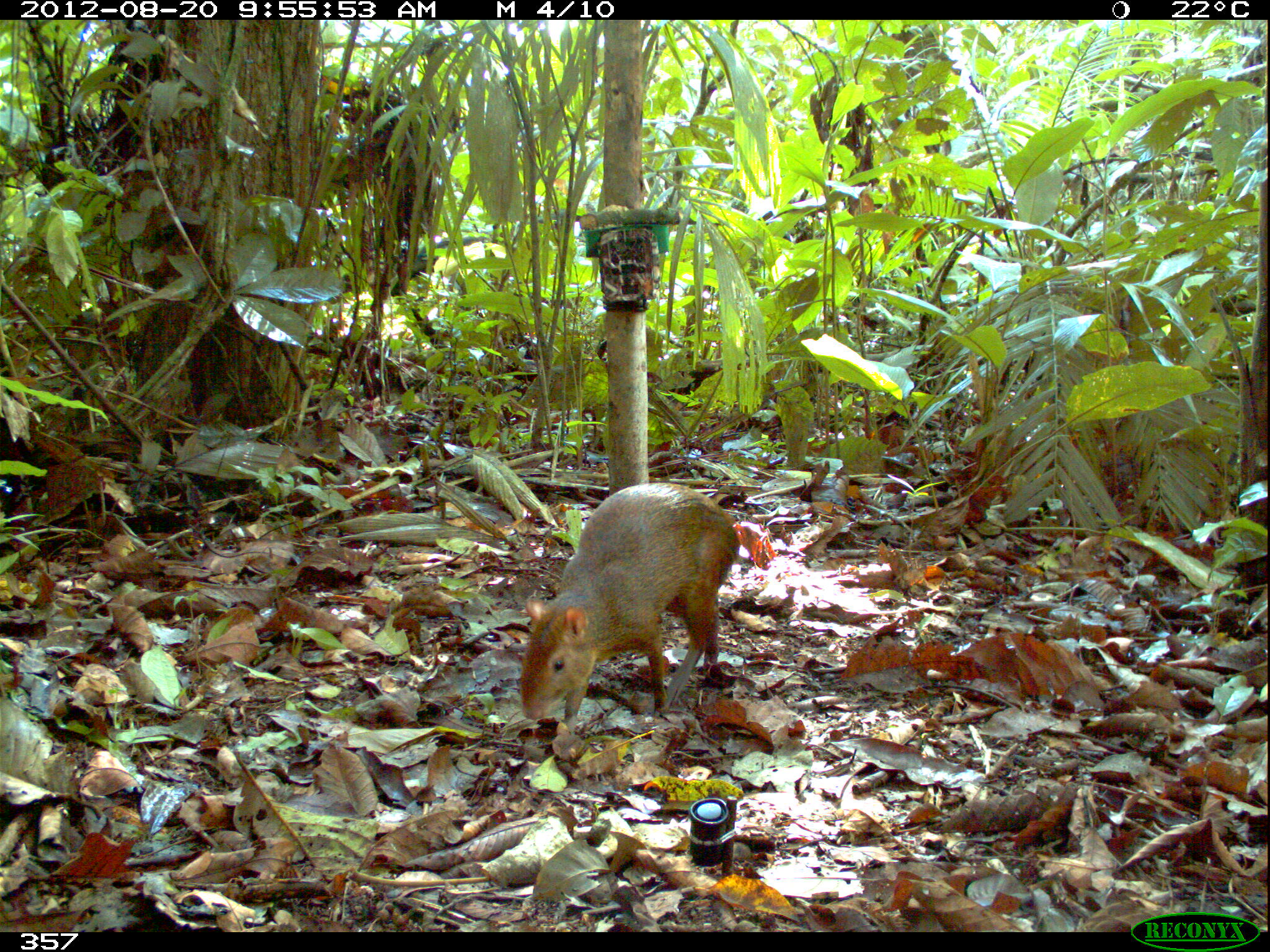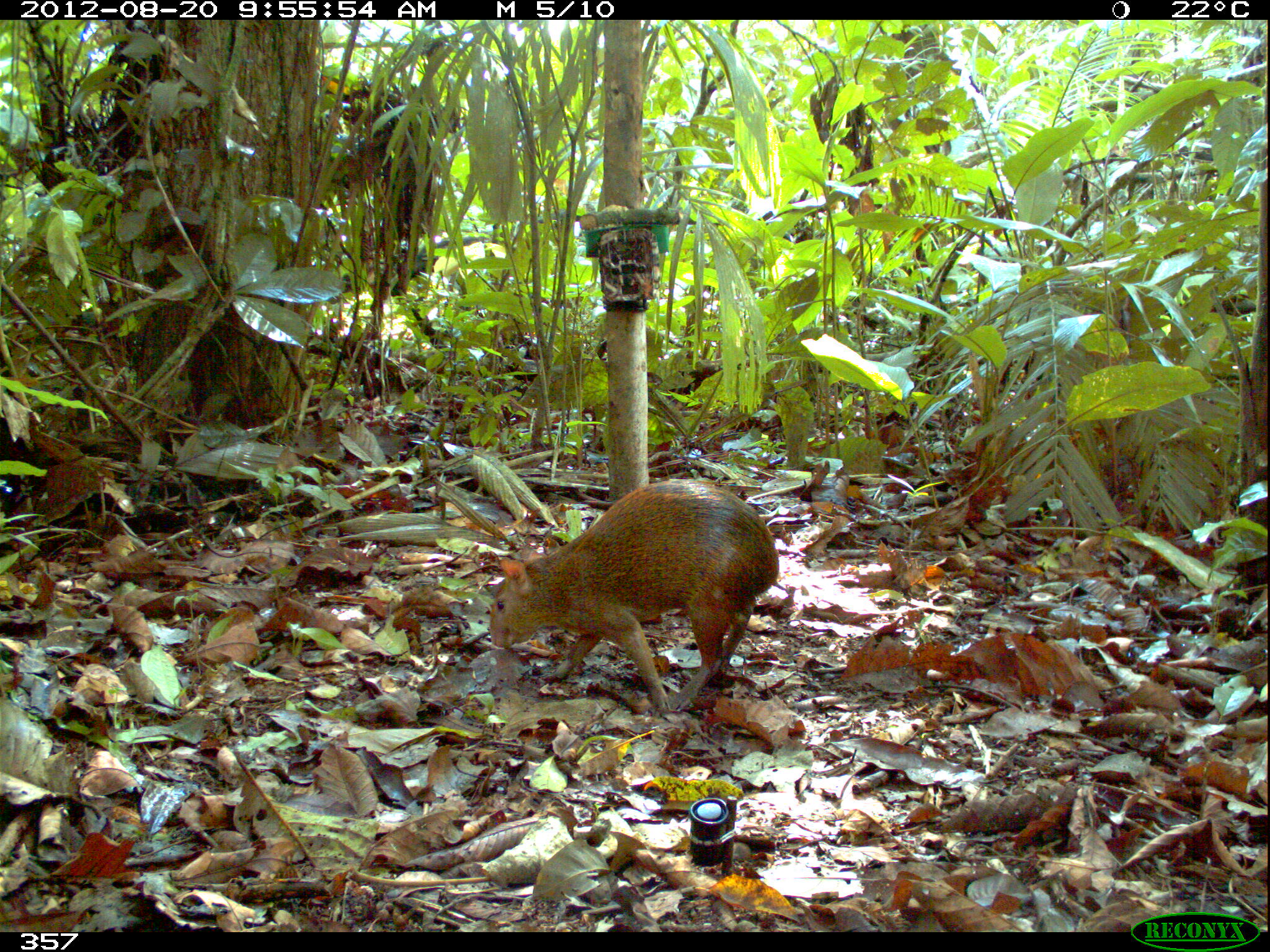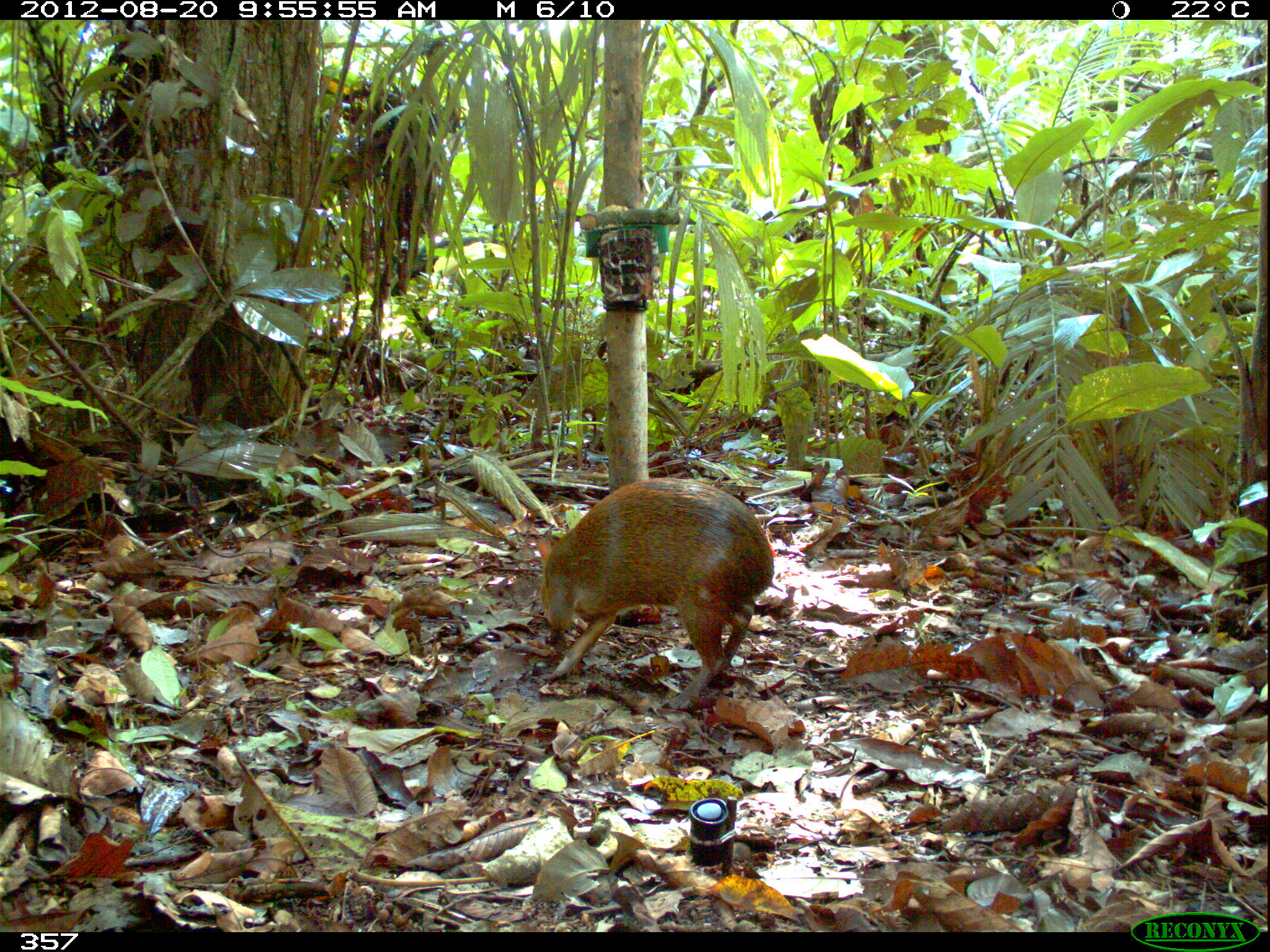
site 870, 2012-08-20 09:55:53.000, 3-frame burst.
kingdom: Animalia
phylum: Chordata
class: Mammalia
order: Rodentia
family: Dasyproctidae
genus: Dasyprocta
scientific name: Dasyprocta punctata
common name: central american agouti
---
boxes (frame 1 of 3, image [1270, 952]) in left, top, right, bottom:
dasyprocta punctata: 517, 480, 741, 734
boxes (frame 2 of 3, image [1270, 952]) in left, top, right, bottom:
dasyprocta punctata: 488, 477, 779, 710